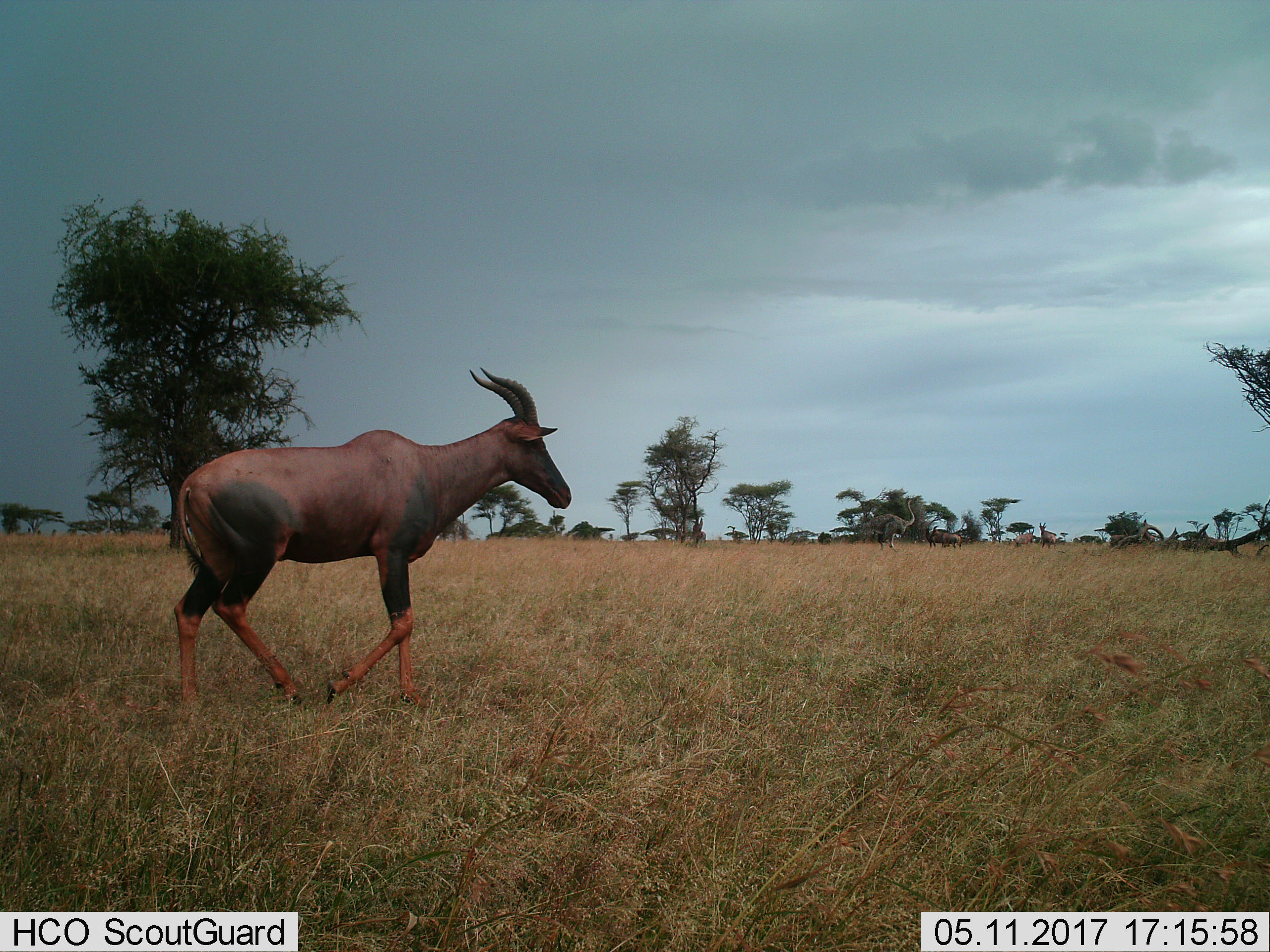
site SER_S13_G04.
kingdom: Animalia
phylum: Chordata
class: Mammalia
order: Artiodactyla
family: Bovidae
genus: Damaliscus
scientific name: Damaliscus lunatus jimela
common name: topi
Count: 1.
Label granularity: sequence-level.